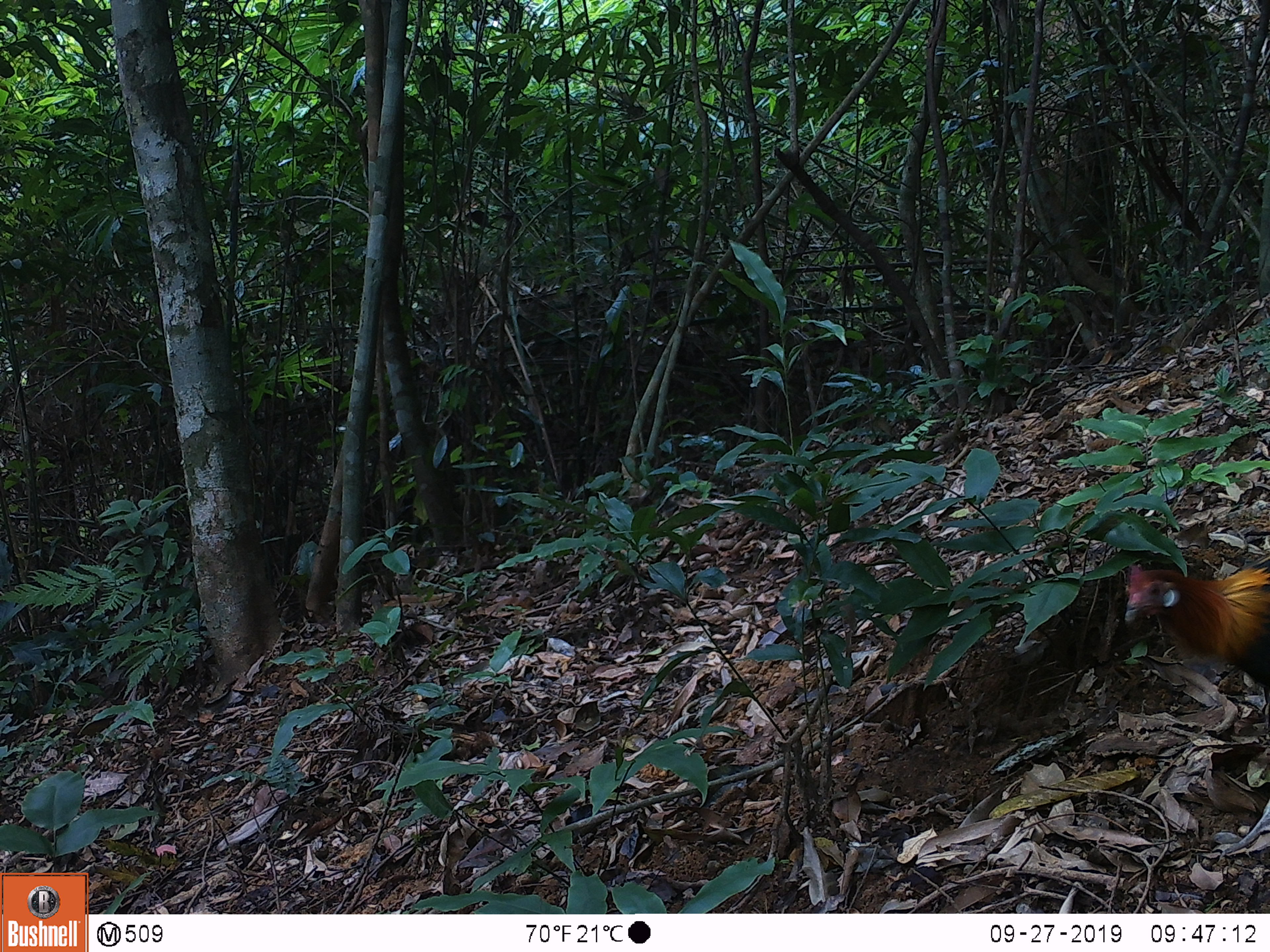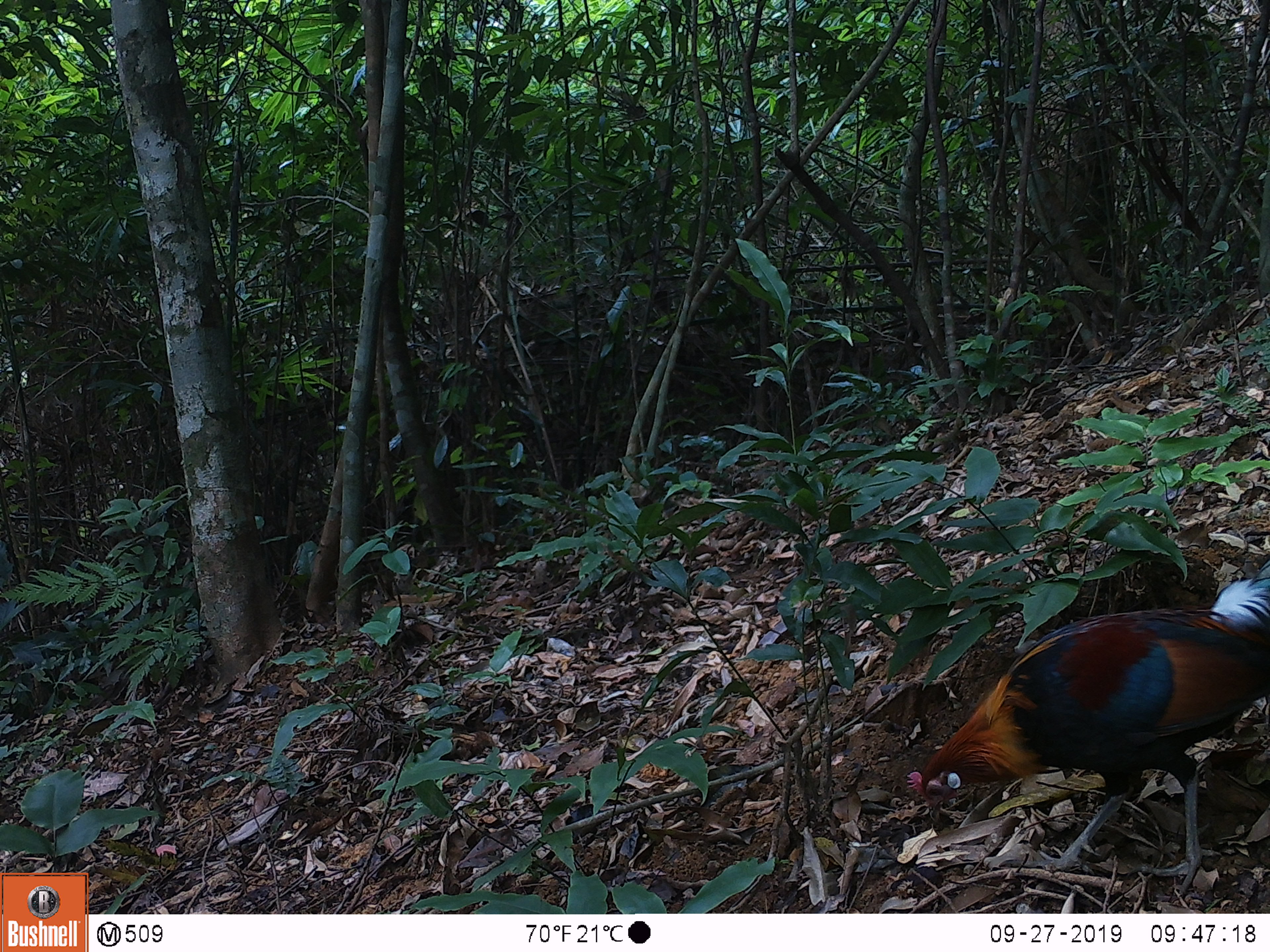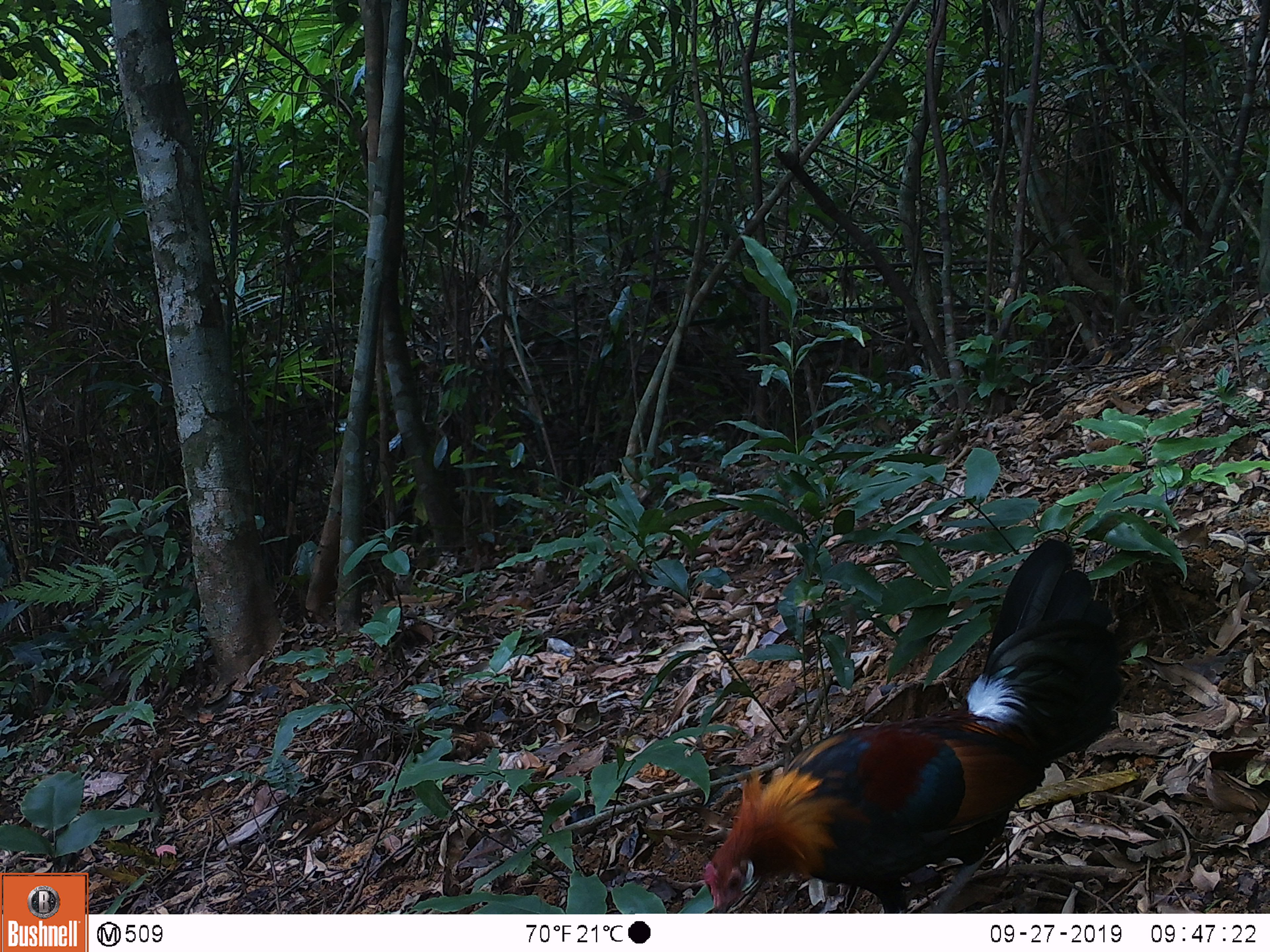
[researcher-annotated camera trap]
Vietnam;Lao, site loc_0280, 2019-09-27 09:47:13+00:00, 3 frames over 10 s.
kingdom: Animalia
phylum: Chordata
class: Aves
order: Galliformes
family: Phasianidae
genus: Gallus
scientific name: Gallus gallus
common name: red junglefowl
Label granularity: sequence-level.